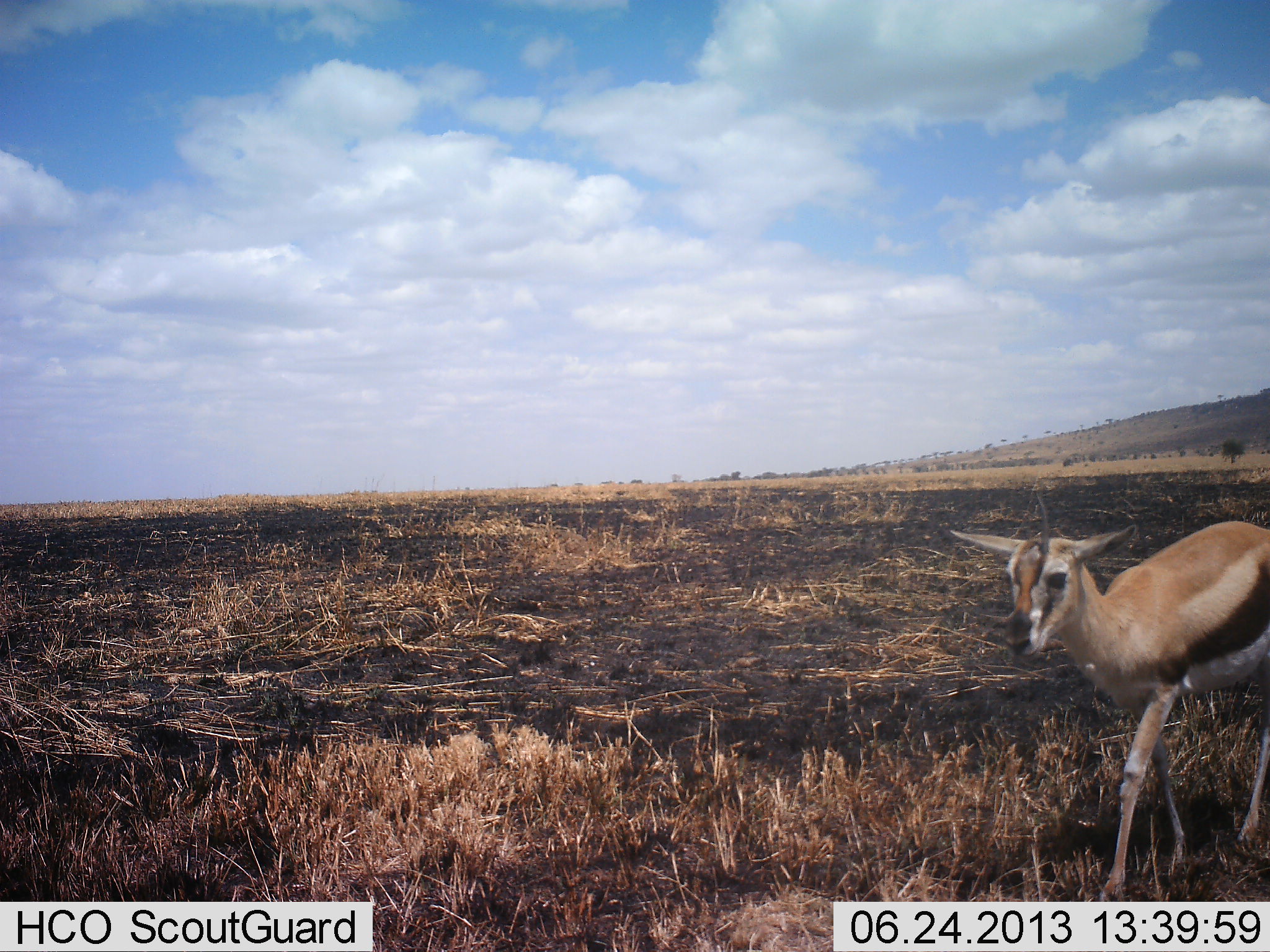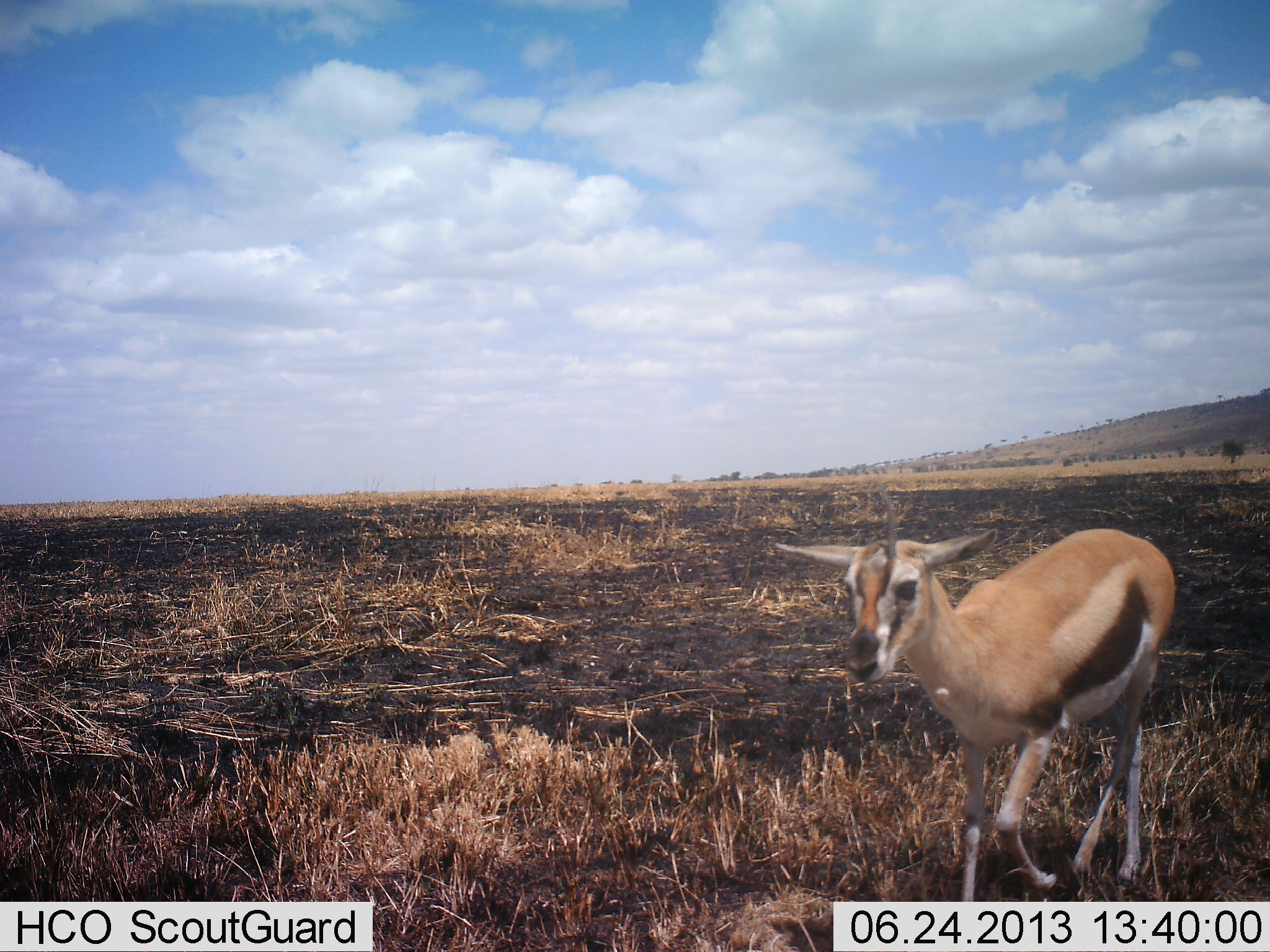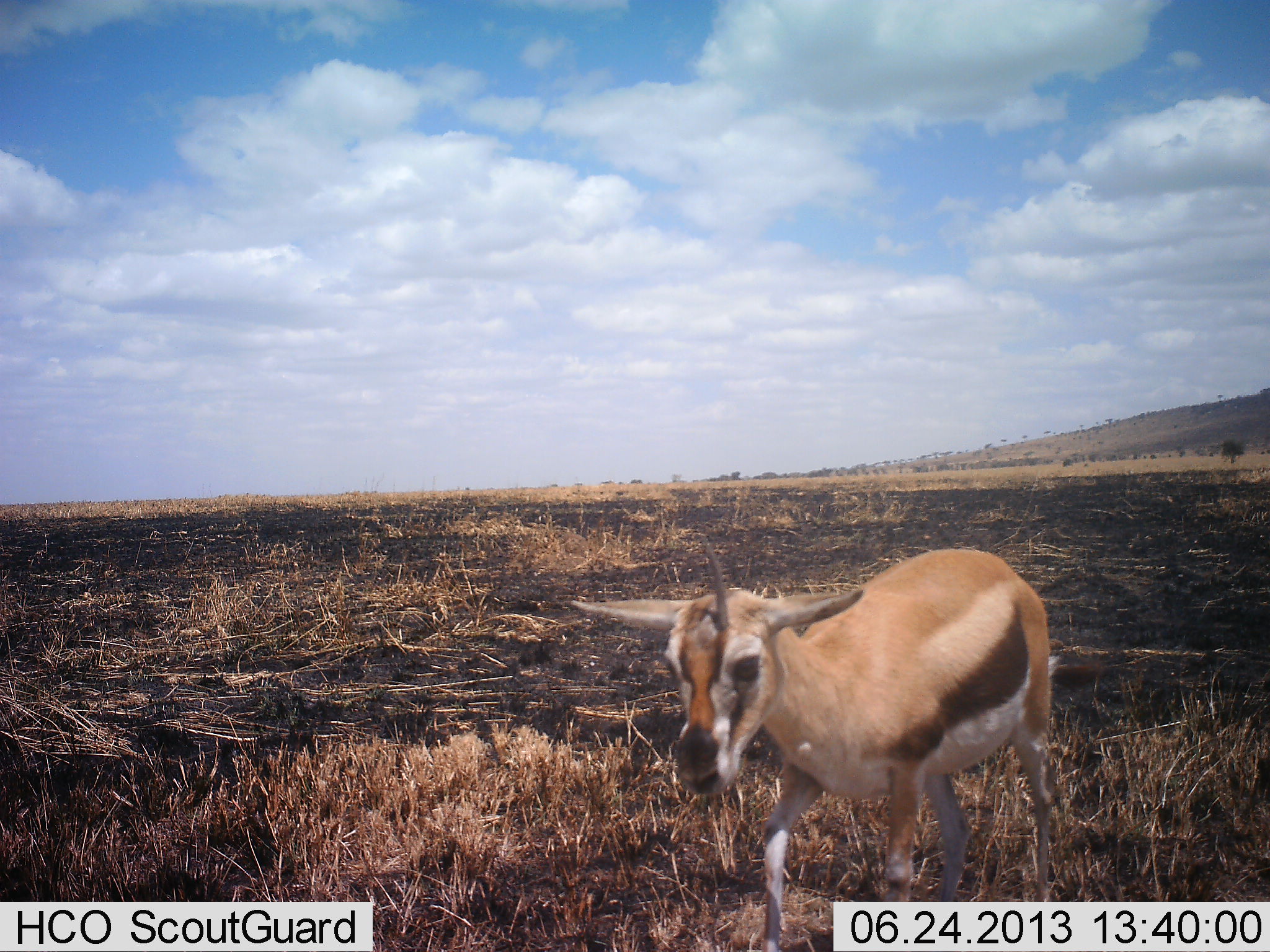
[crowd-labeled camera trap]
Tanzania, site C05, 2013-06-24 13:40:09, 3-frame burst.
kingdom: Animalia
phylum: Chordata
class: Mammalia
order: Artiodactyla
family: Bovidae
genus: Eudorcas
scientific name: Eudorcas thomsonii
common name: thomson's gazelle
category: gazellethomsons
Gazellethomsons (thomson's gazelle) (Eudorcas thomsonii), count 1. Behavior (volunteer vote fractions): standing 10%, resting 0%, moving 90%, interacting 0%. Young present (vote fraction): 10%. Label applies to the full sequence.